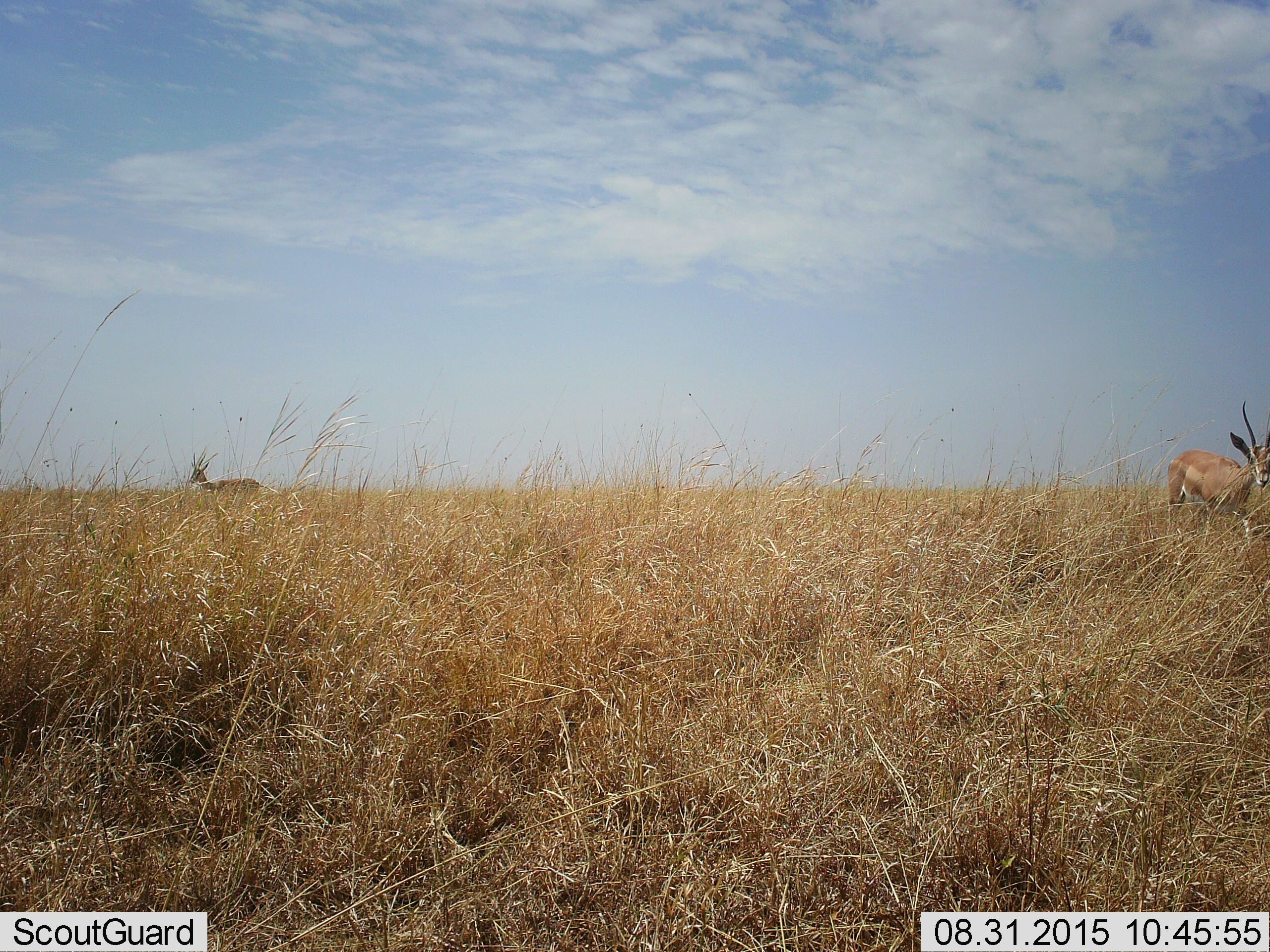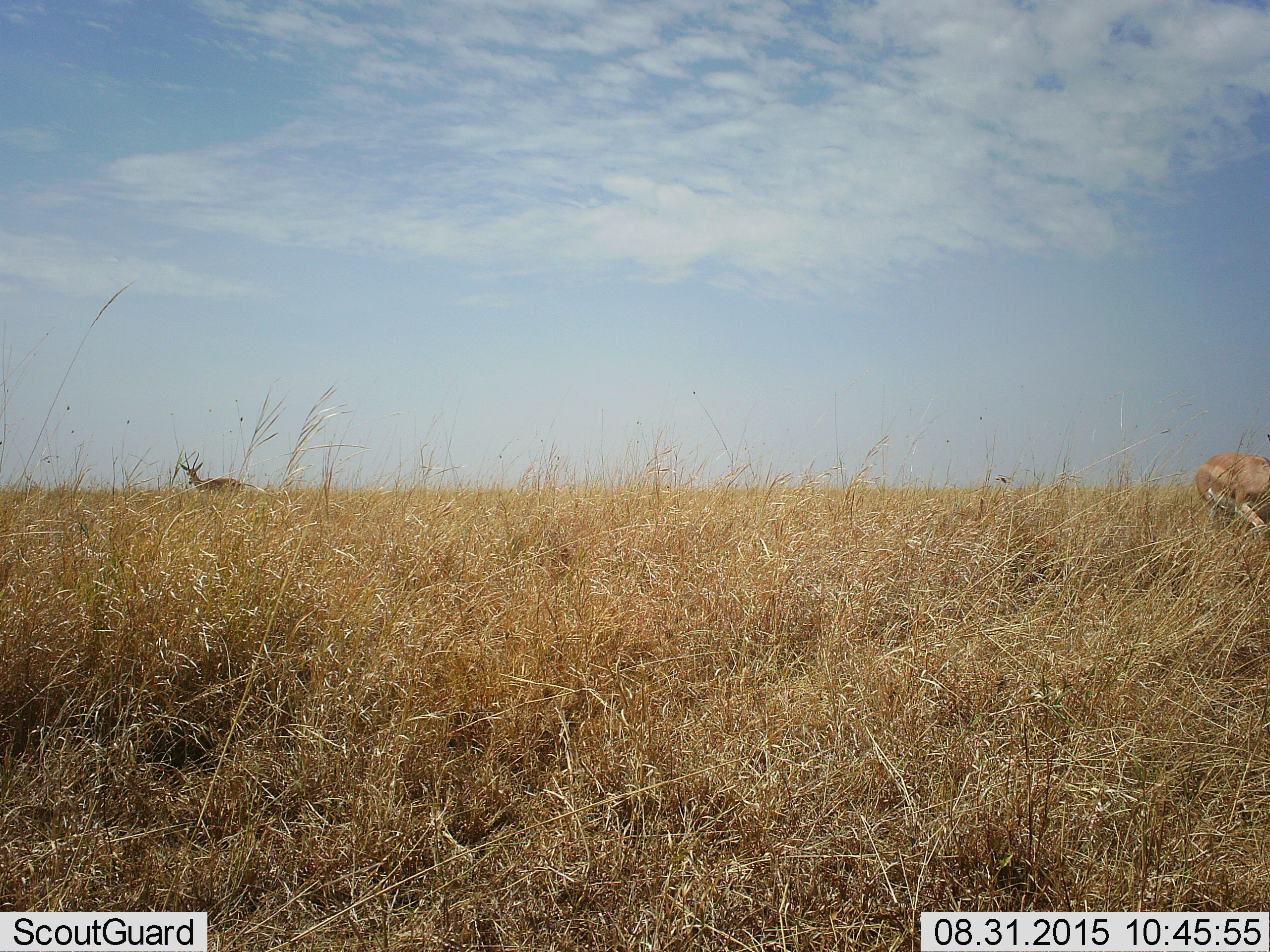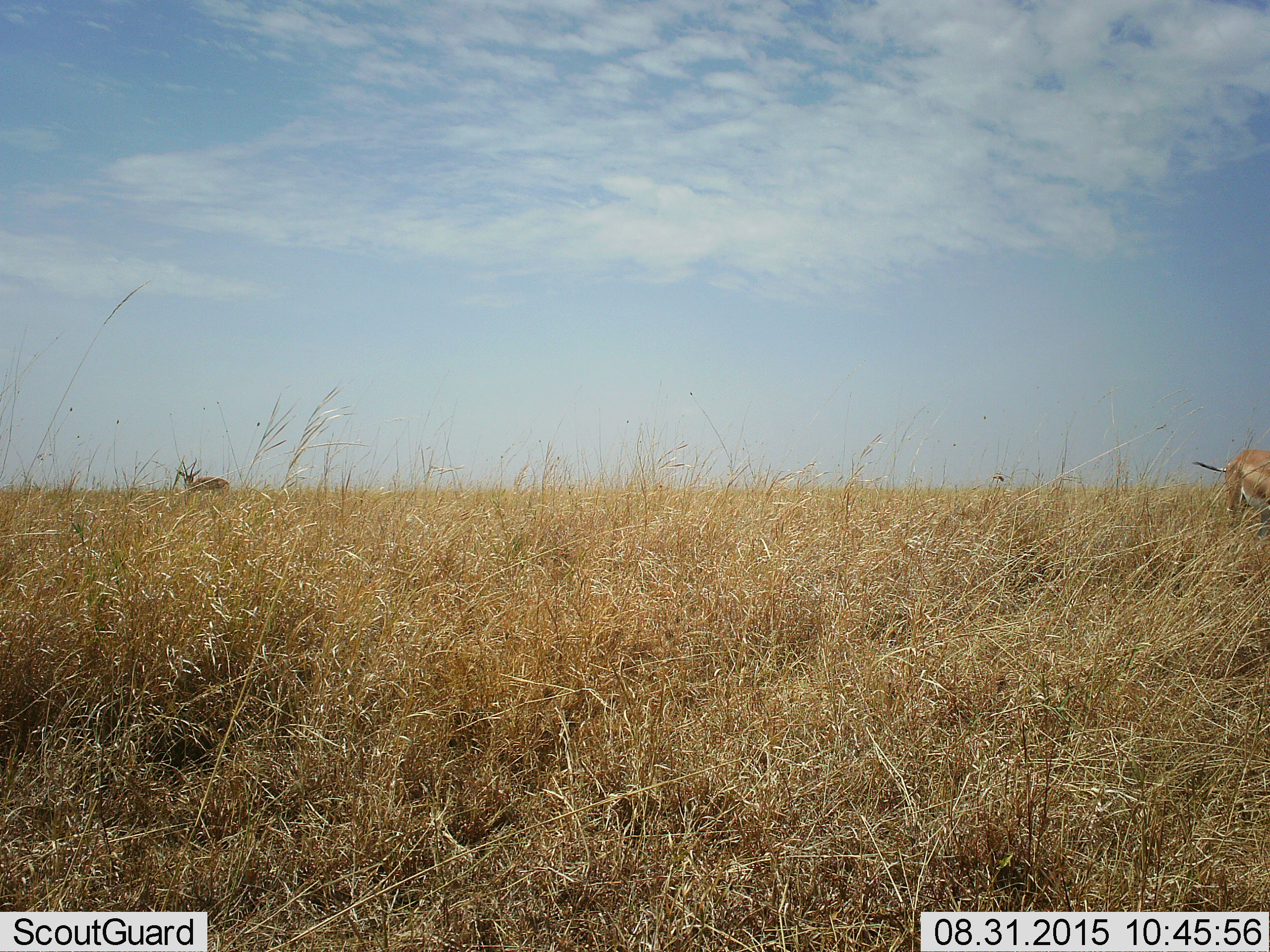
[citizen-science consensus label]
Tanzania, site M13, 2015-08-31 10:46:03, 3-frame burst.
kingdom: Animalia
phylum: Chordata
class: Mammalia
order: Artiodactyla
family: Bovidae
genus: Nanger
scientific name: Nanger granti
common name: grant's gazelle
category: gazellegrants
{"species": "gazellegrants (grant's gazelle) (Nanger granti)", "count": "2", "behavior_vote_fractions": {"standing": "71%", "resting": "0%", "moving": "86%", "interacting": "0%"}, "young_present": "0%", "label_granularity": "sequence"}